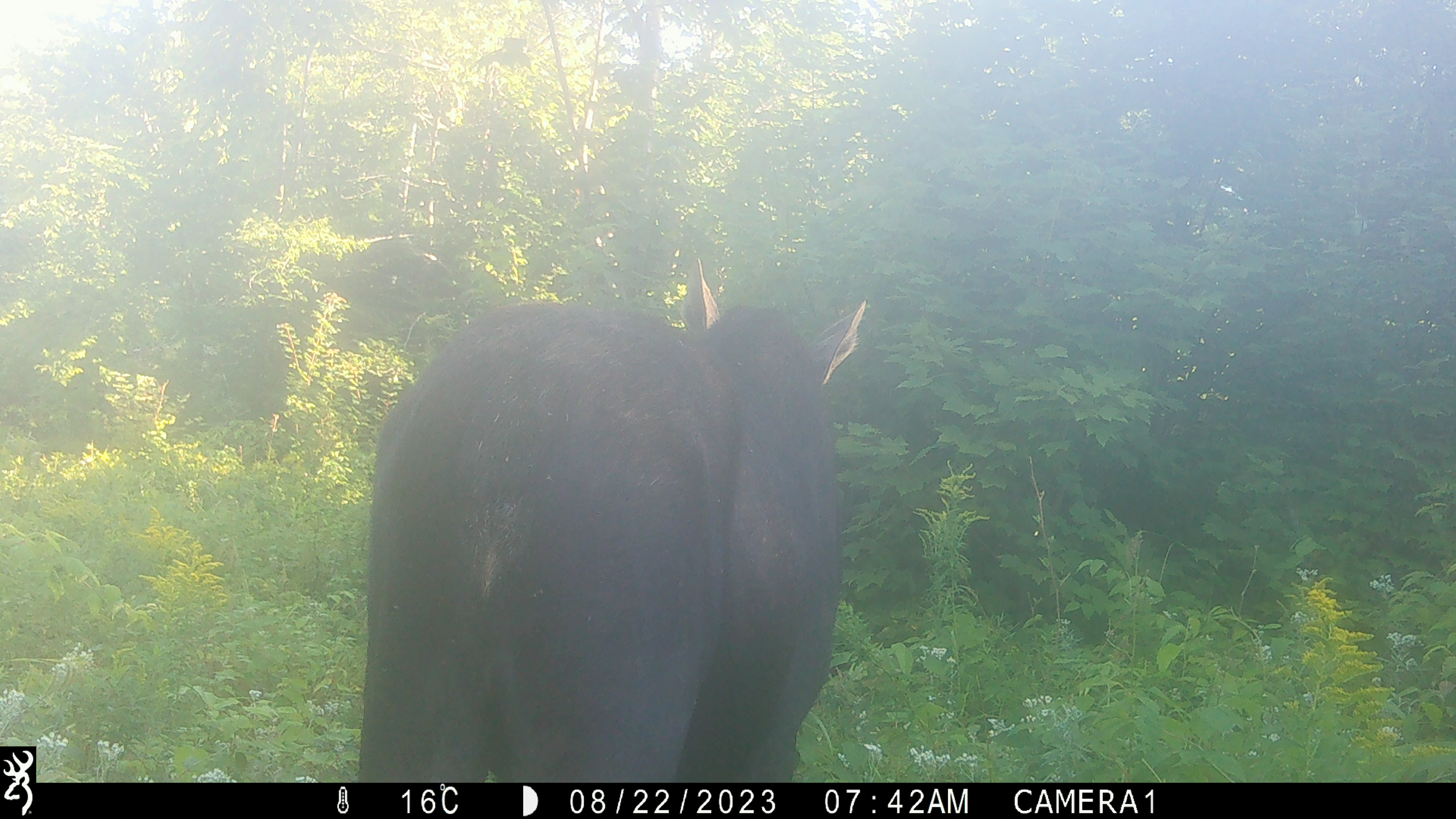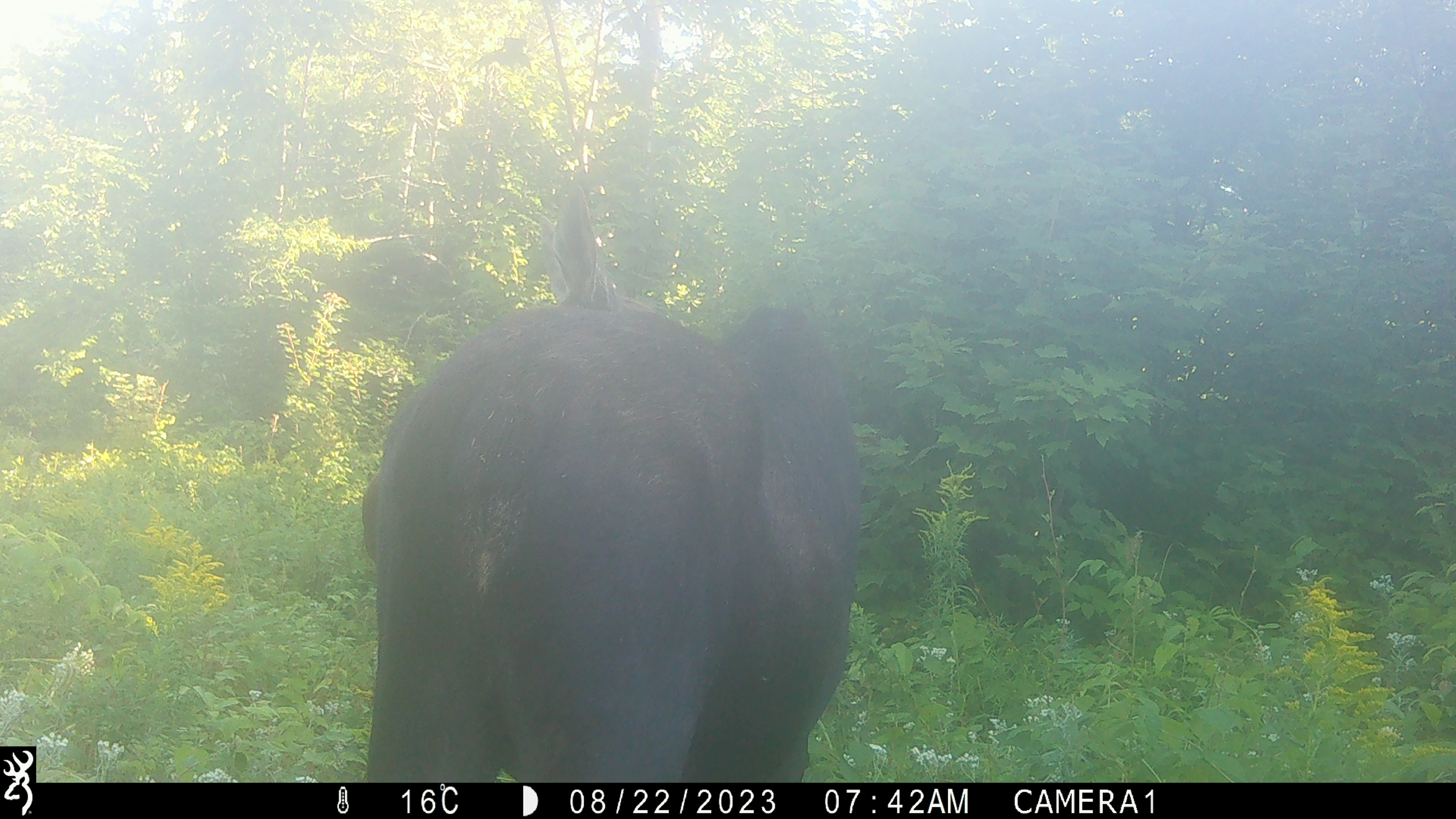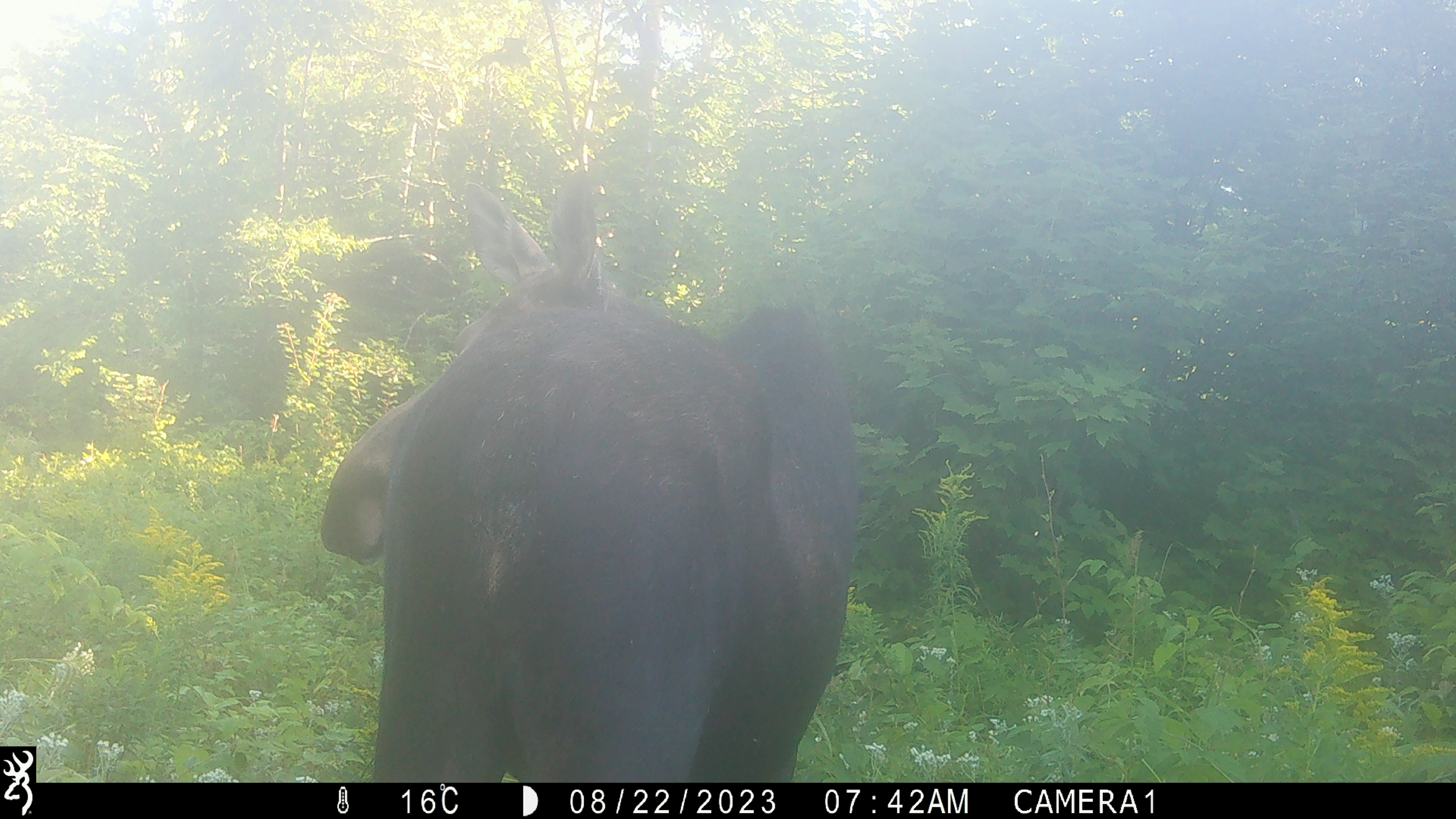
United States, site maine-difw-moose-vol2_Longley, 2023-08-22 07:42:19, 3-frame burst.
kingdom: Animalia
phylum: Chordata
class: Mammalia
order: Artiodactyla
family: Cervidae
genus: Alces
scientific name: Alces alces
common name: moose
Moose (Alces alces).